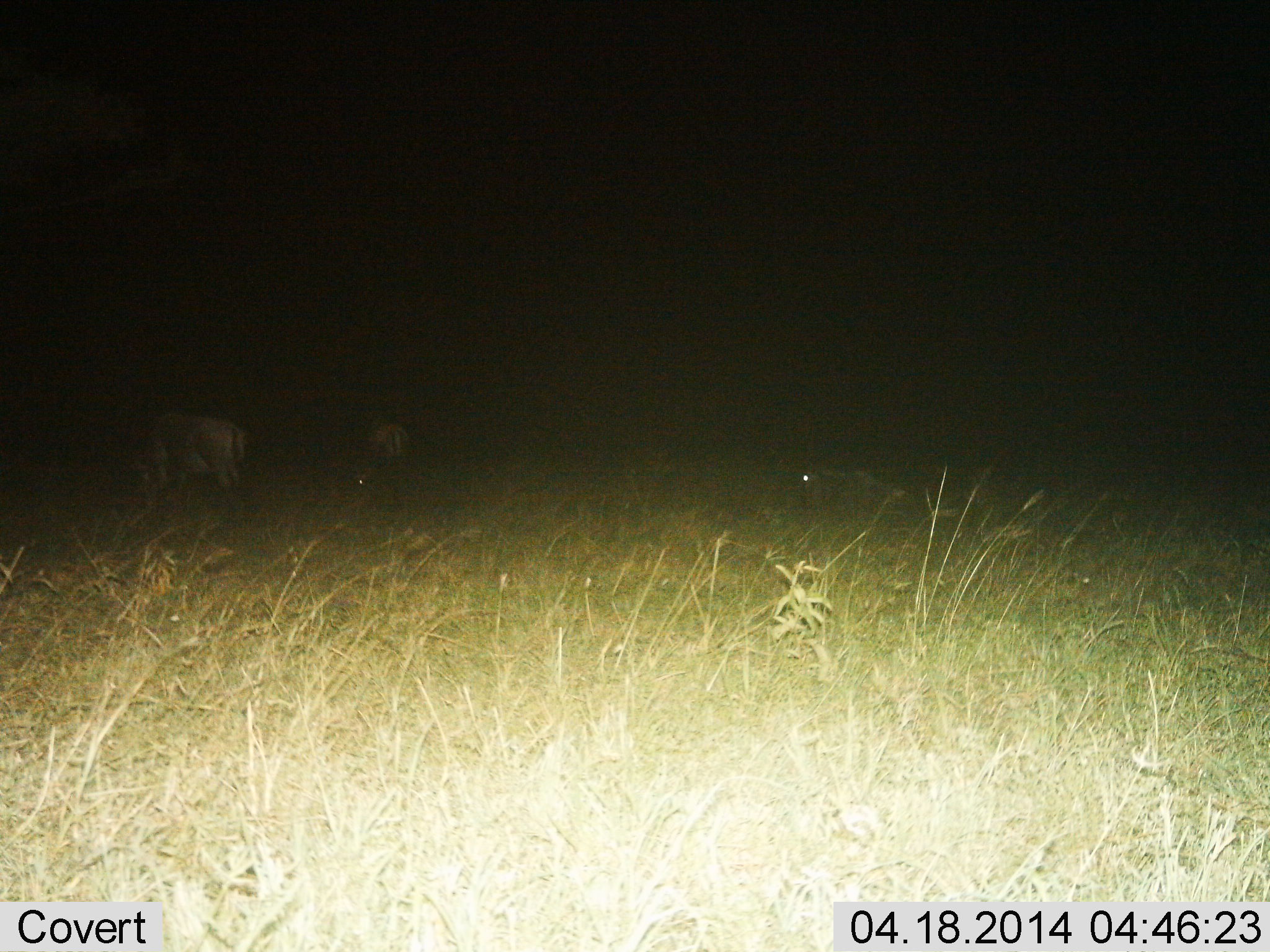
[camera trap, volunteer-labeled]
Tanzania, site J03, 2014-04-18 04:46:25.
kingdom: Animalia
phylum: Chordata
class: Mammalia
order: Artiodactyla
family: Bovidae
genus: Connochaetes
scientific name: Connochaetes taurinus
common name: blue wildebeest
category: wildebeest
Wildebeest (blue wildebeest) (Connochaetes taurinus), count 3. Behavior (volunteer vote fractions): standing 50%, resting 38%, moving 12%, interacting 0%. Young present (vote fraction): 0%. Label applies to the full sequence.